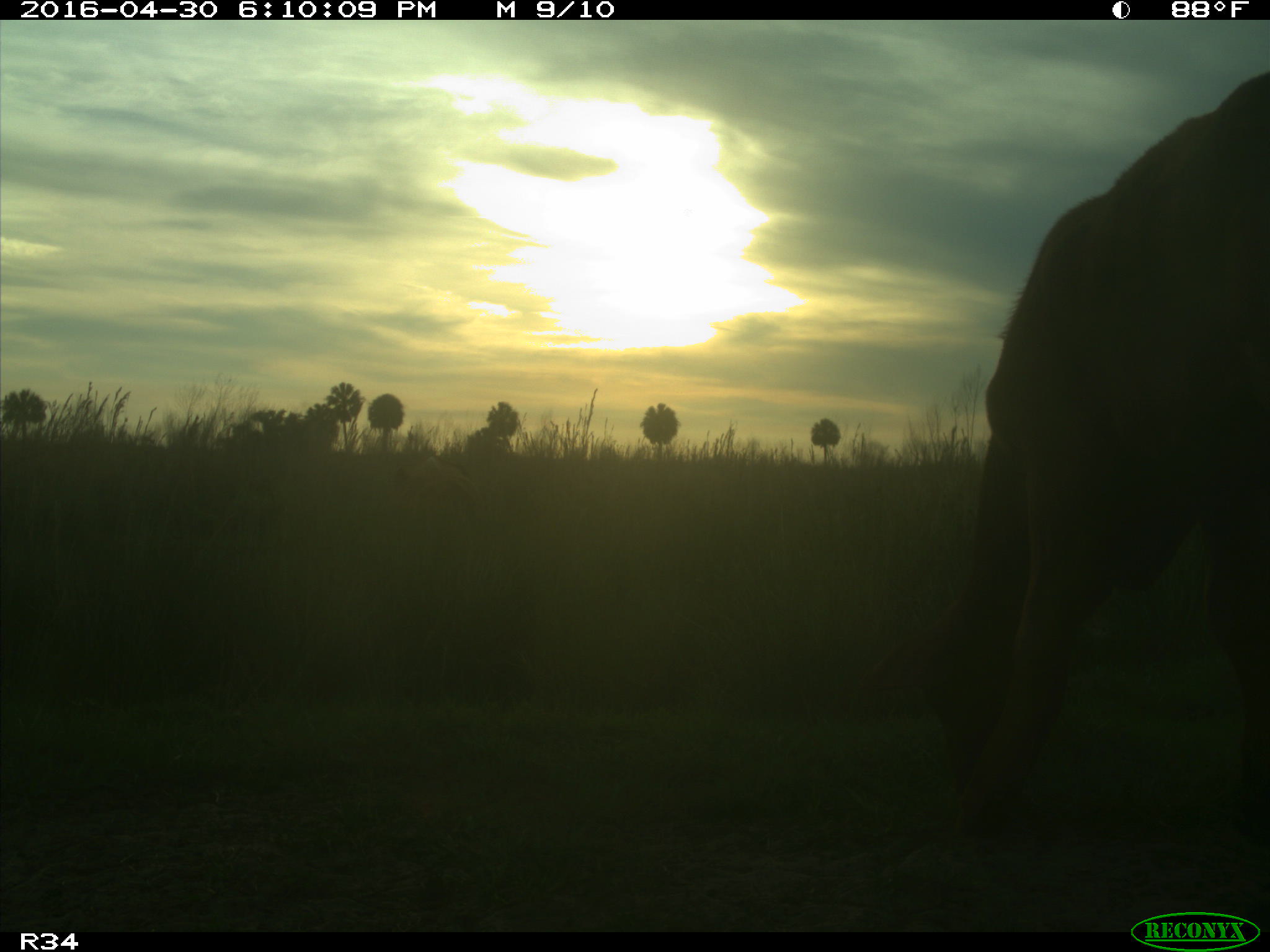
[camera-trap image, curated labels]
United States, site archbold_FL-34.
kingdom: Animalia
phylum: Chordata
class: Mammalia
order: Artiodactyla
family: Bovidae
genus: Bos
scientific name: Bos taurus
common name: domestic cow